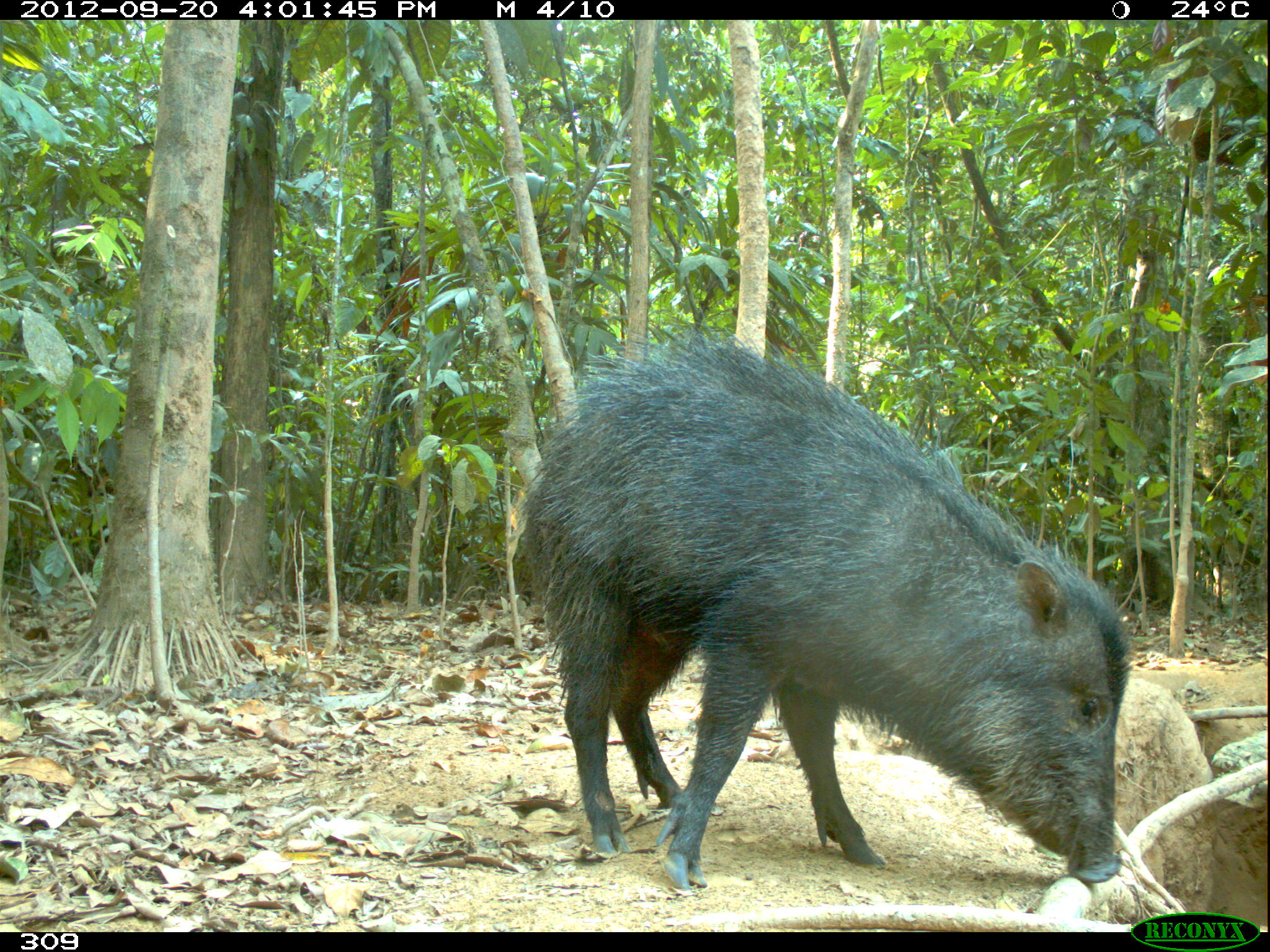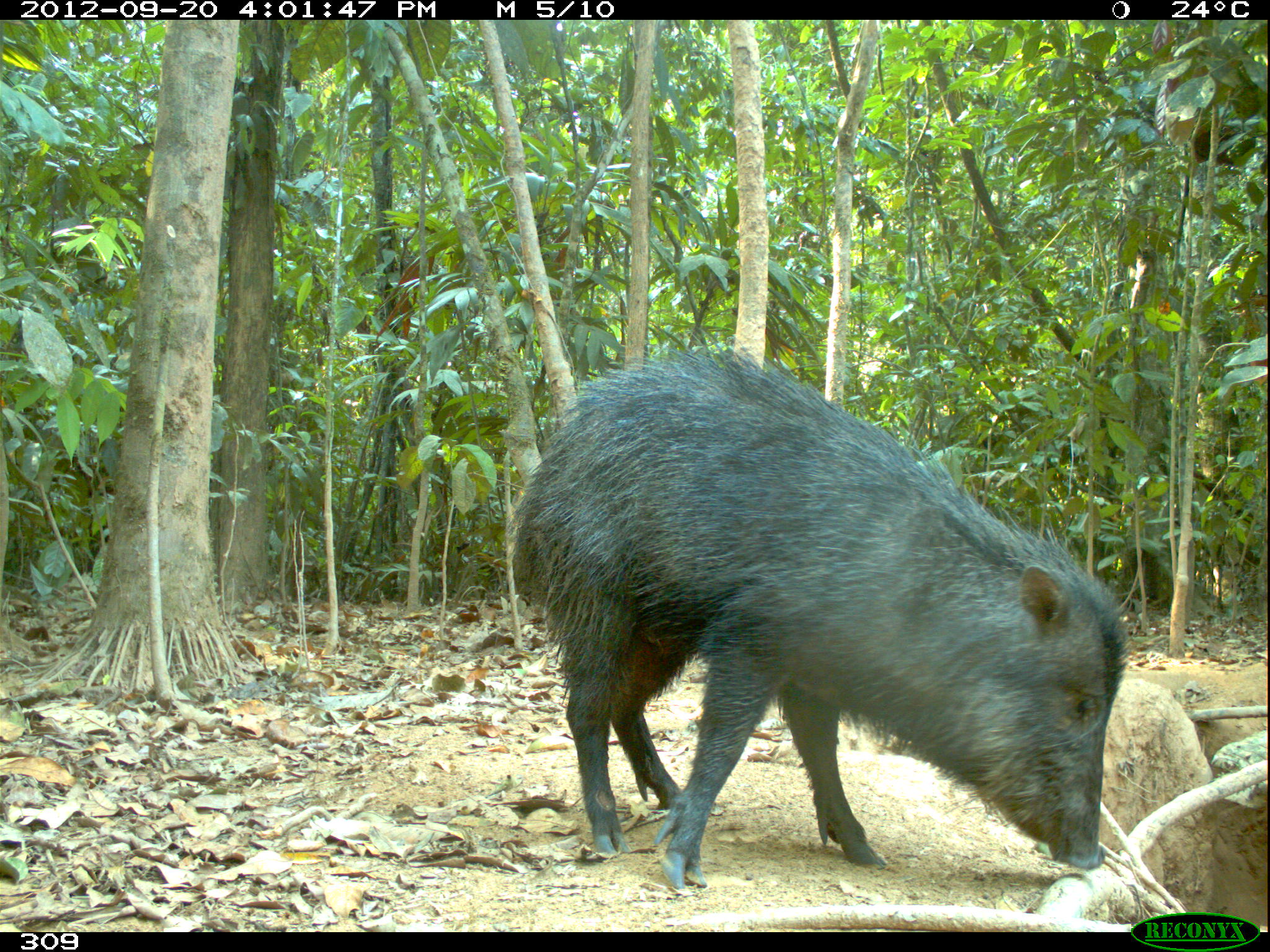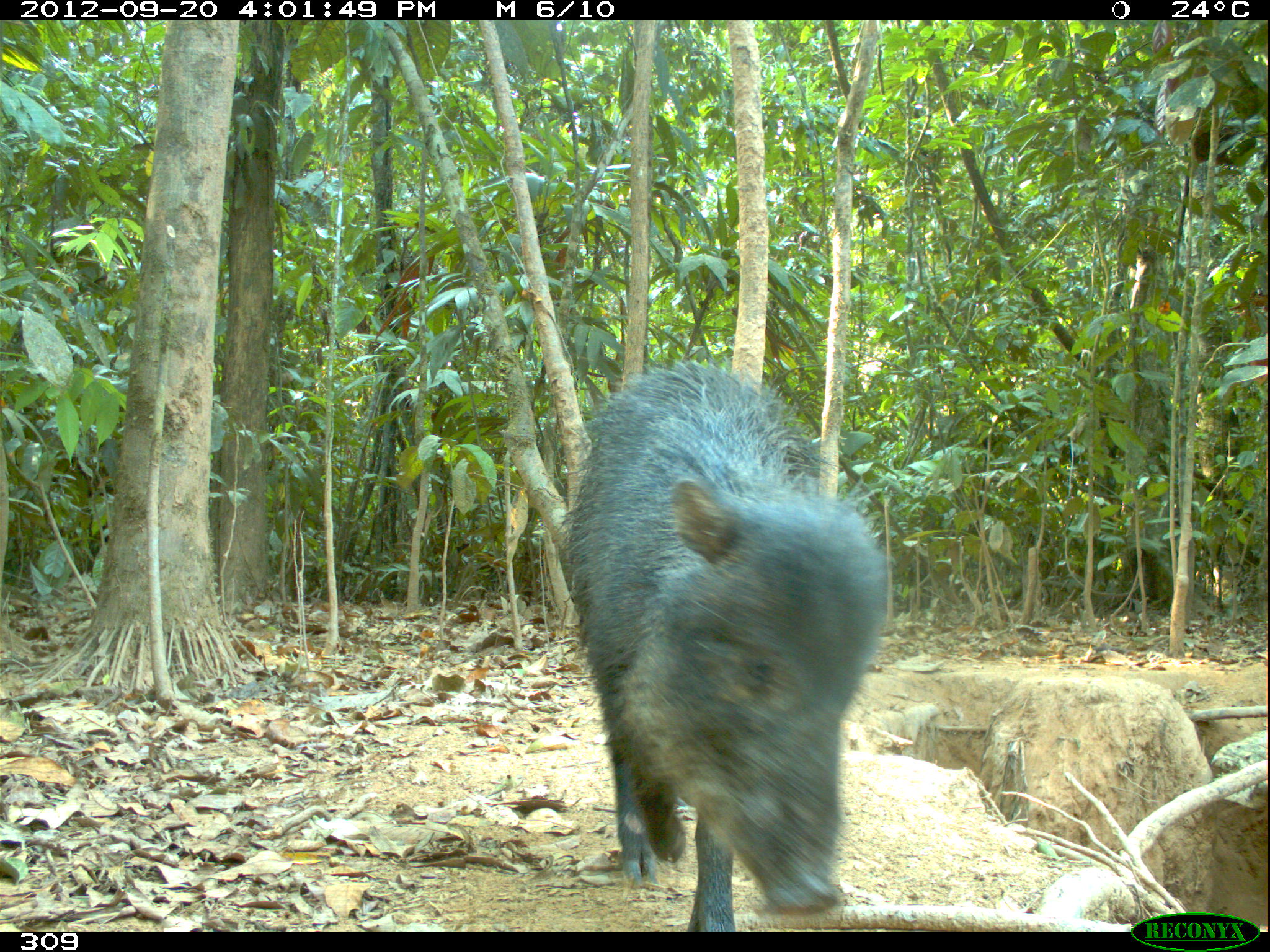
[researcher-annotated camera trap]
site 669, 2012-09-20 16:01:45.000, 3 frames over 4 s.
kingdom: Animalia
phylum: Chordata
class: Mammalia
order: Artiodactyla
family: Tayassuidae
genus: Tayassu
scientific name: Tayassu pecari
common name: white-lipped peccary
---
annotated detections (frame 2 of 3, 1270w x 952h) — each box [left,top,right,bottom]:
tayassu pecari: [506,336,1128,887]